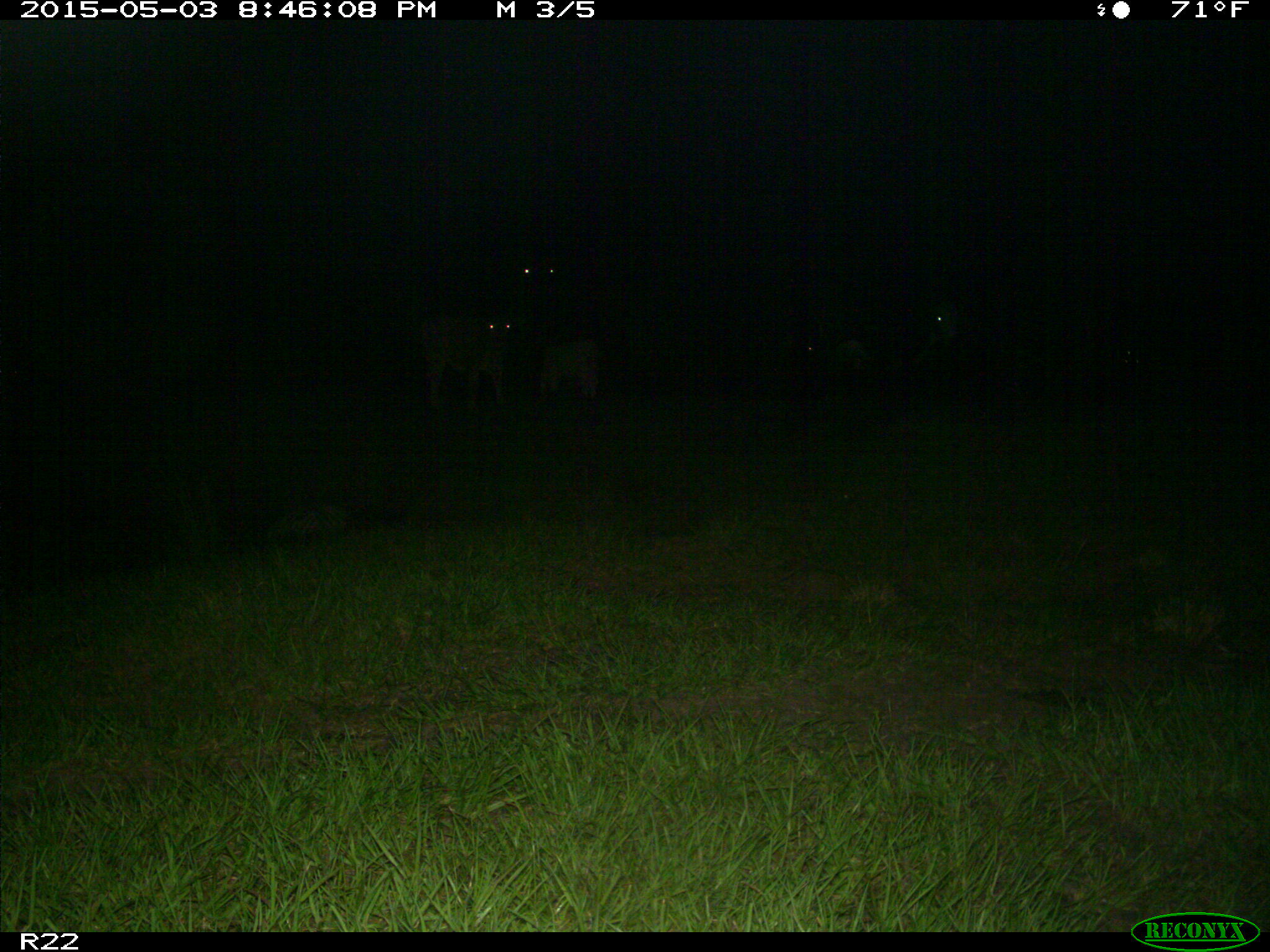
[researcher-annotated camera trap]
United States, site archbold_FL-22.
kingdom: Animalia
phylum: Chordata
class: Mammalia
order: Artiodactyla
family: Bovidae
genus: Bos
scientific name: Bos taurus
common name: domestic cow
Bos taurus (domestic cow).